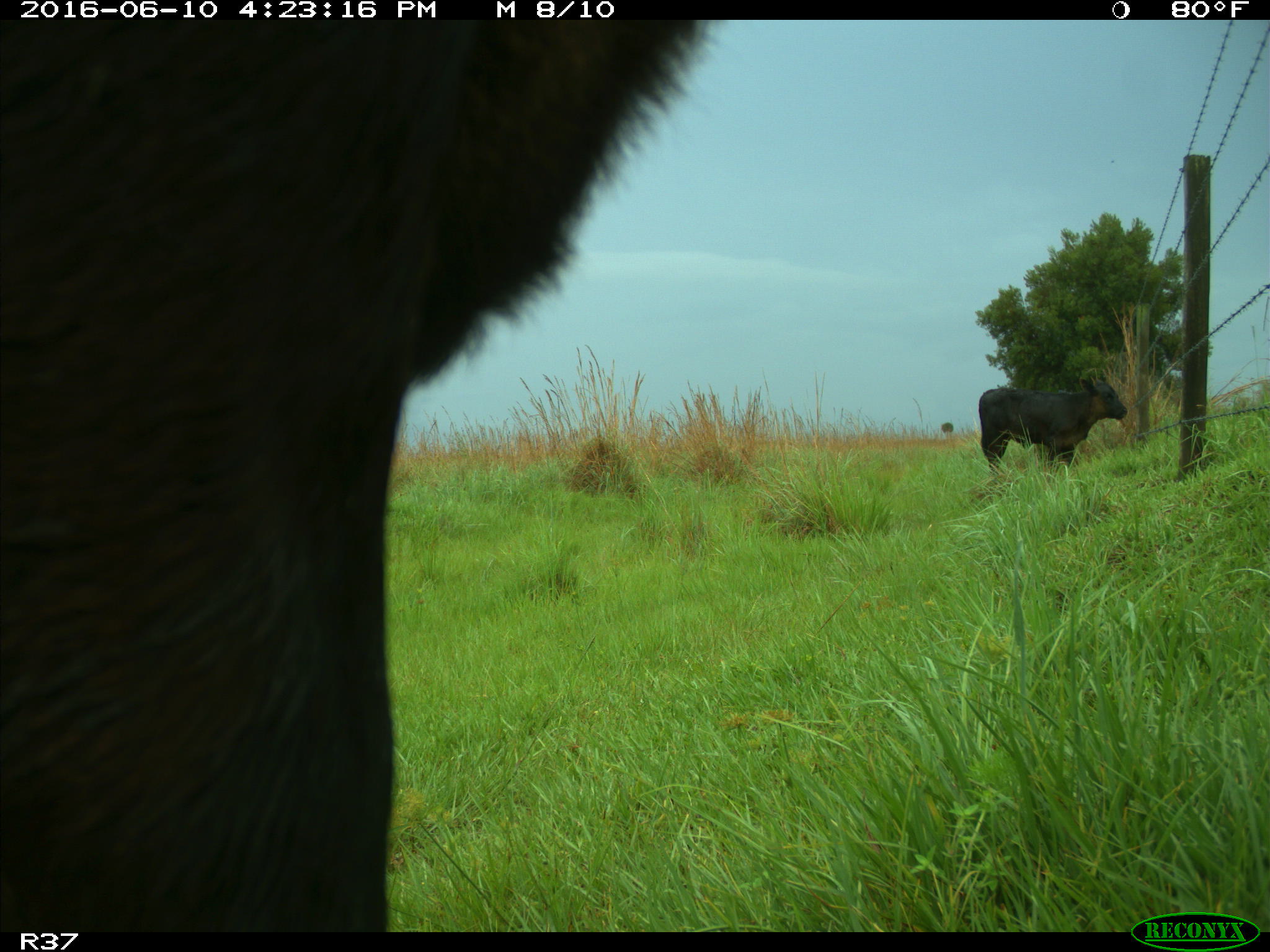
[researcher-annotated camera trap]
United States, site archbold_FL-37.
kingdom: Animalia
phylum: Chordata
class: Mammalia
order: Artiodactyla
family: Bovidae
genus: Bos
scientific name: Bos taurus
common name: domestic cow